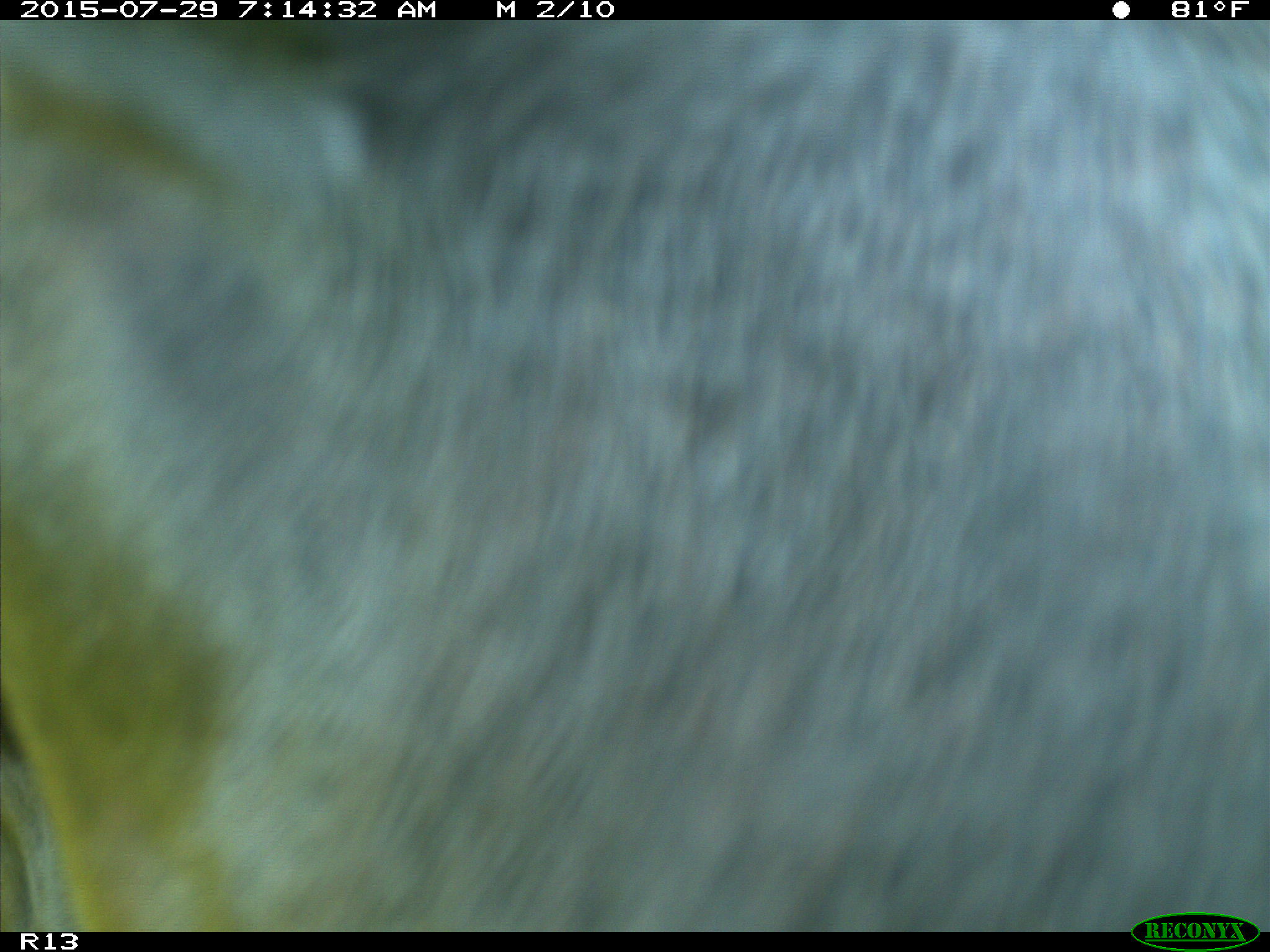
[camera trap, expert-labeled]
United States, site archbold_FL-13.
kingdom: Animalia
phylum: Chordata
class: Mammalia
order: Artiodactyla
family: Bovidae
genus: Bos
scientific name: Bos taurus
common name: domestic cow